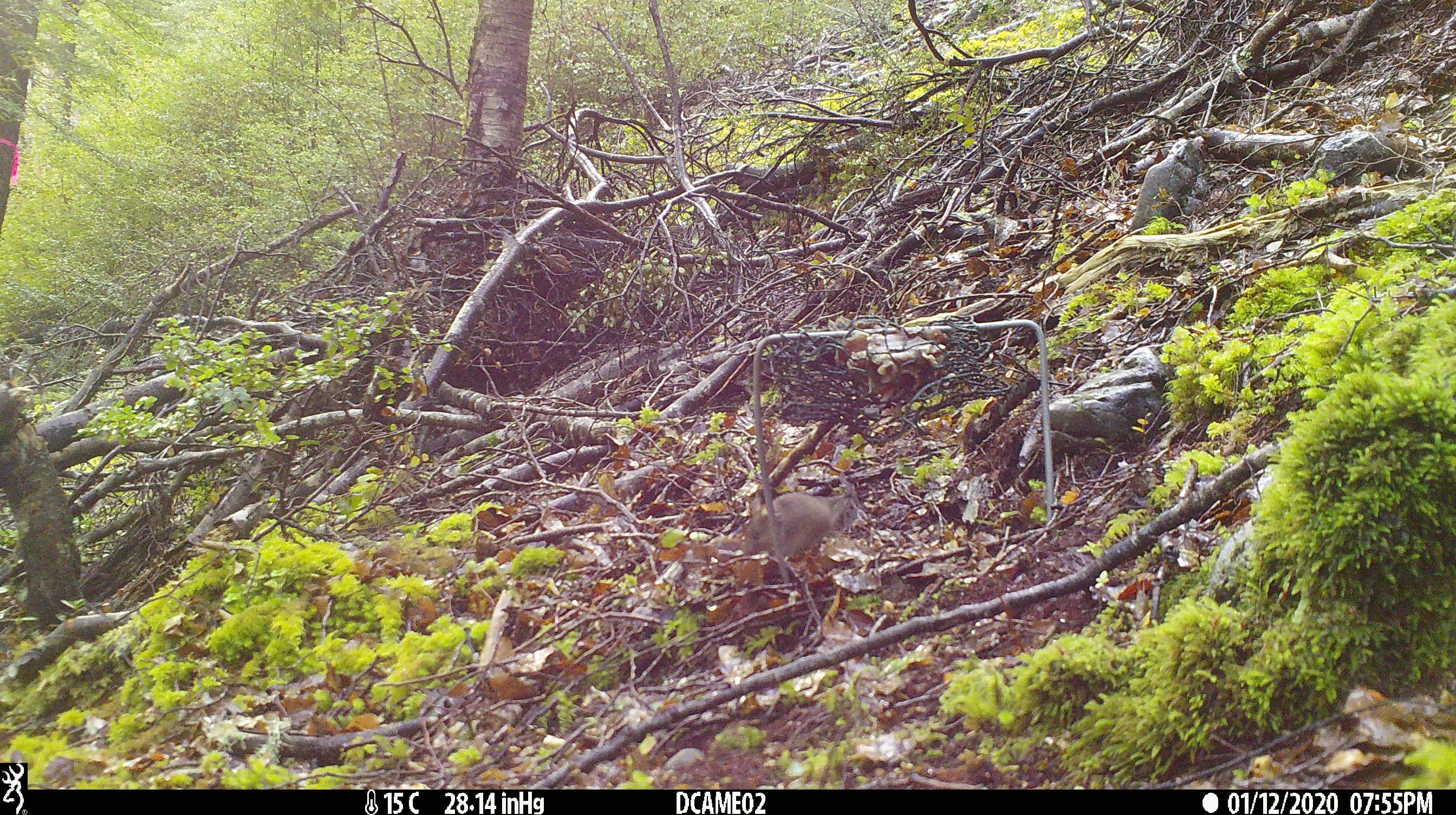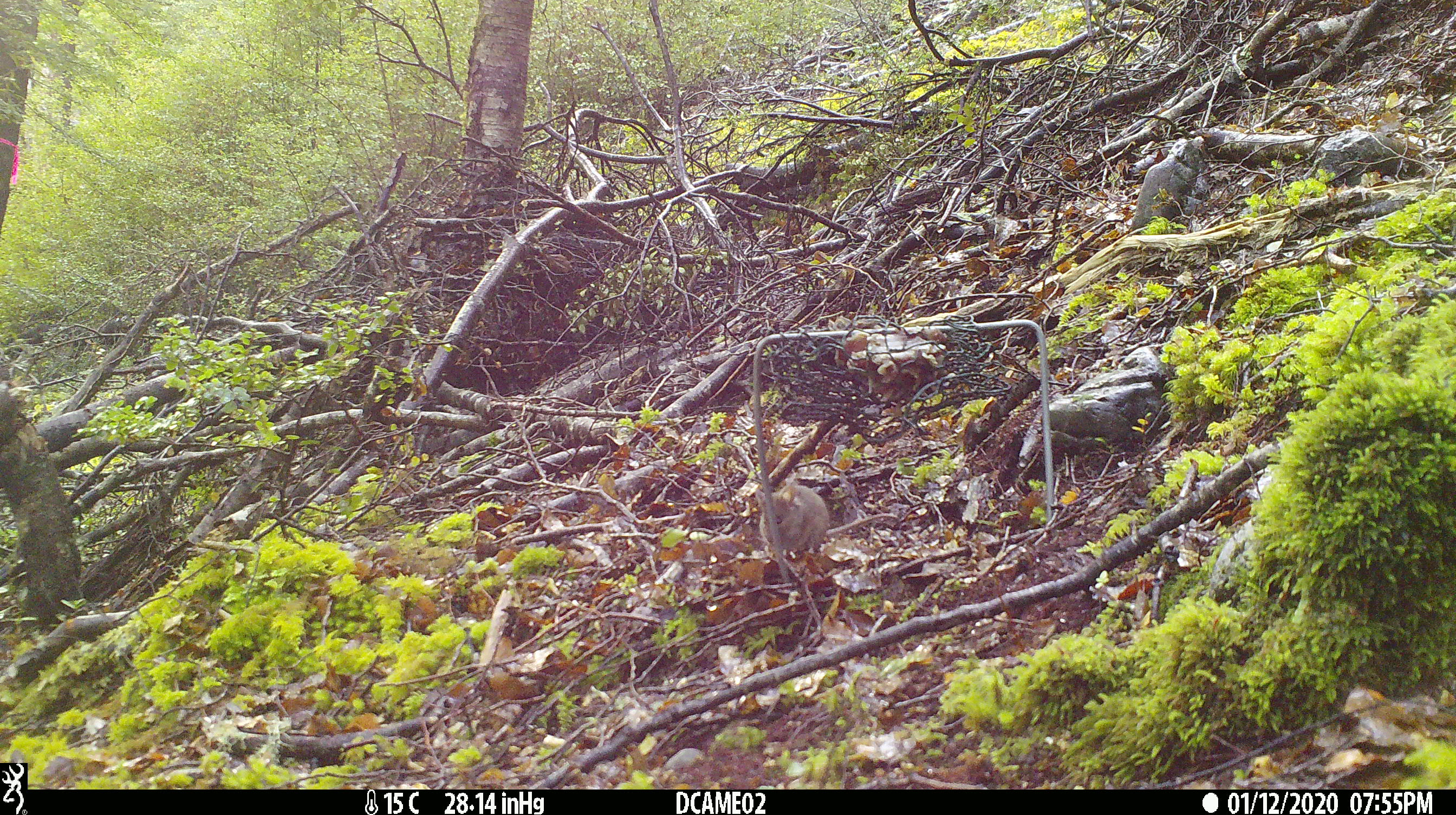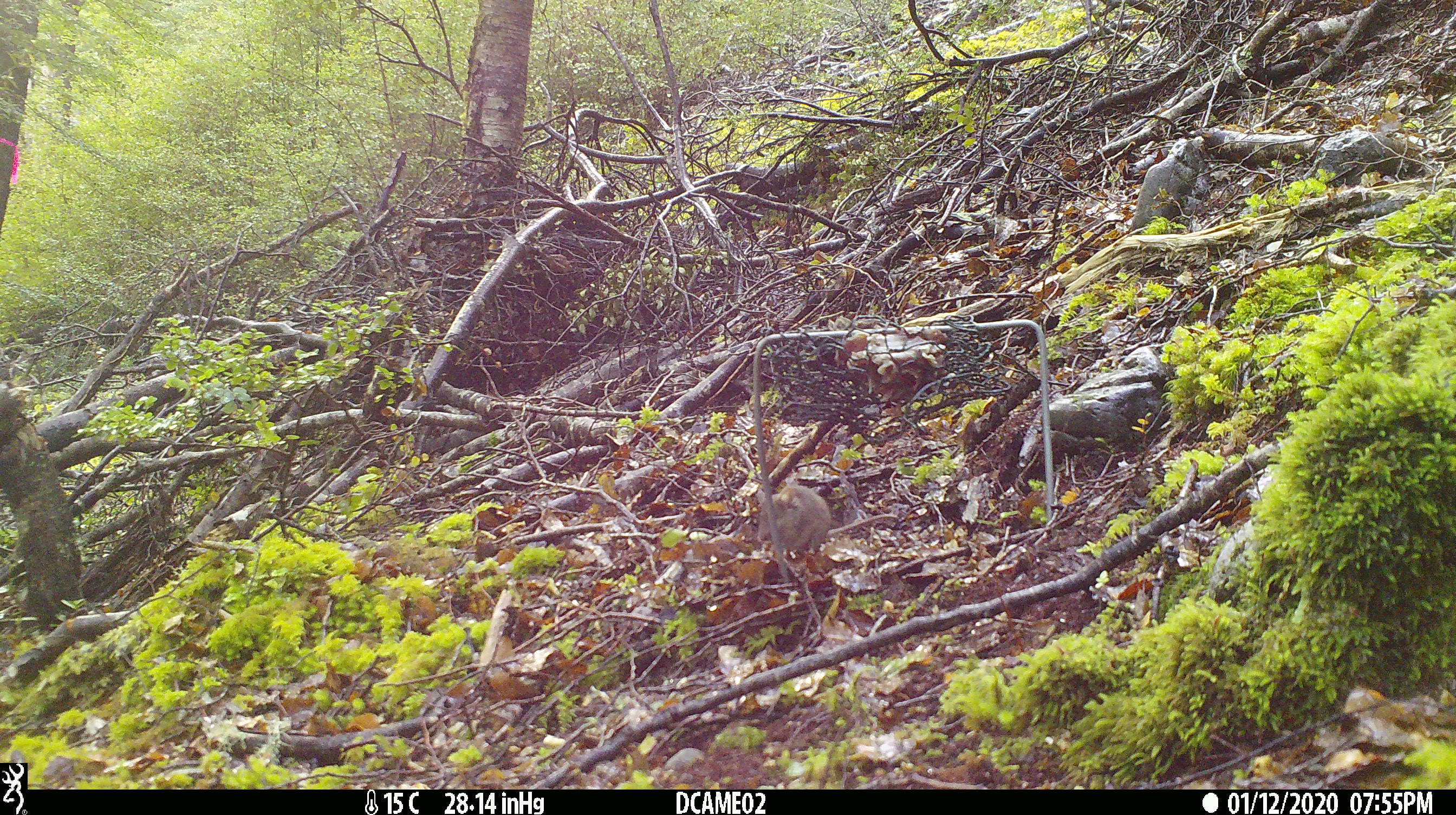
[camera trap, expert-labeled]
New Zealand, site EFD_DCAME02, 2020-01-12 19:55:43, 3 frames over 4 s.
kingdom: Animalia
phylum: Chordata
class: Mammalia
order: Rodentia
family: Muridae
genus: Mus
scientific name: Mus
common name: mouse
Mouse (Mus).